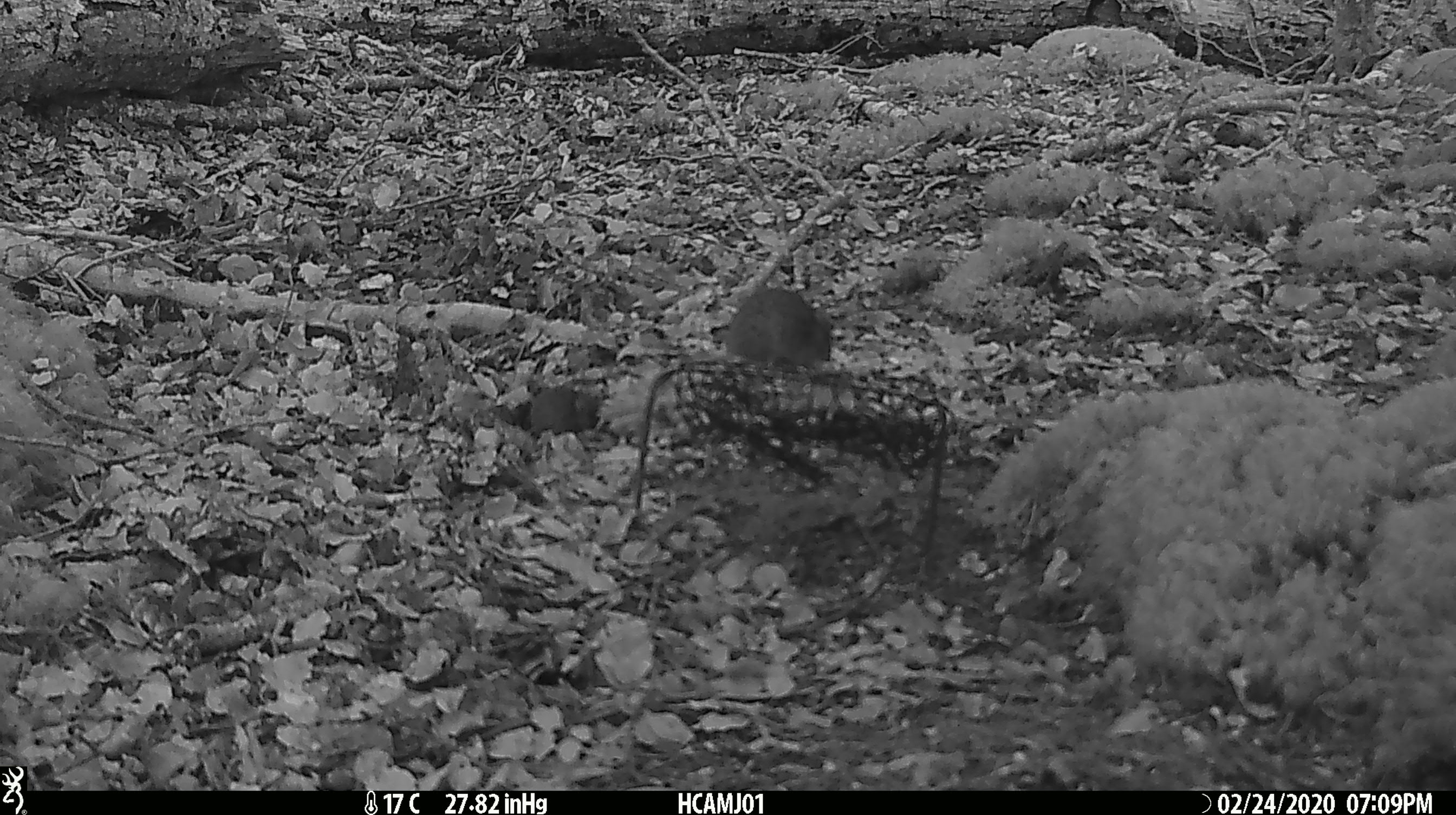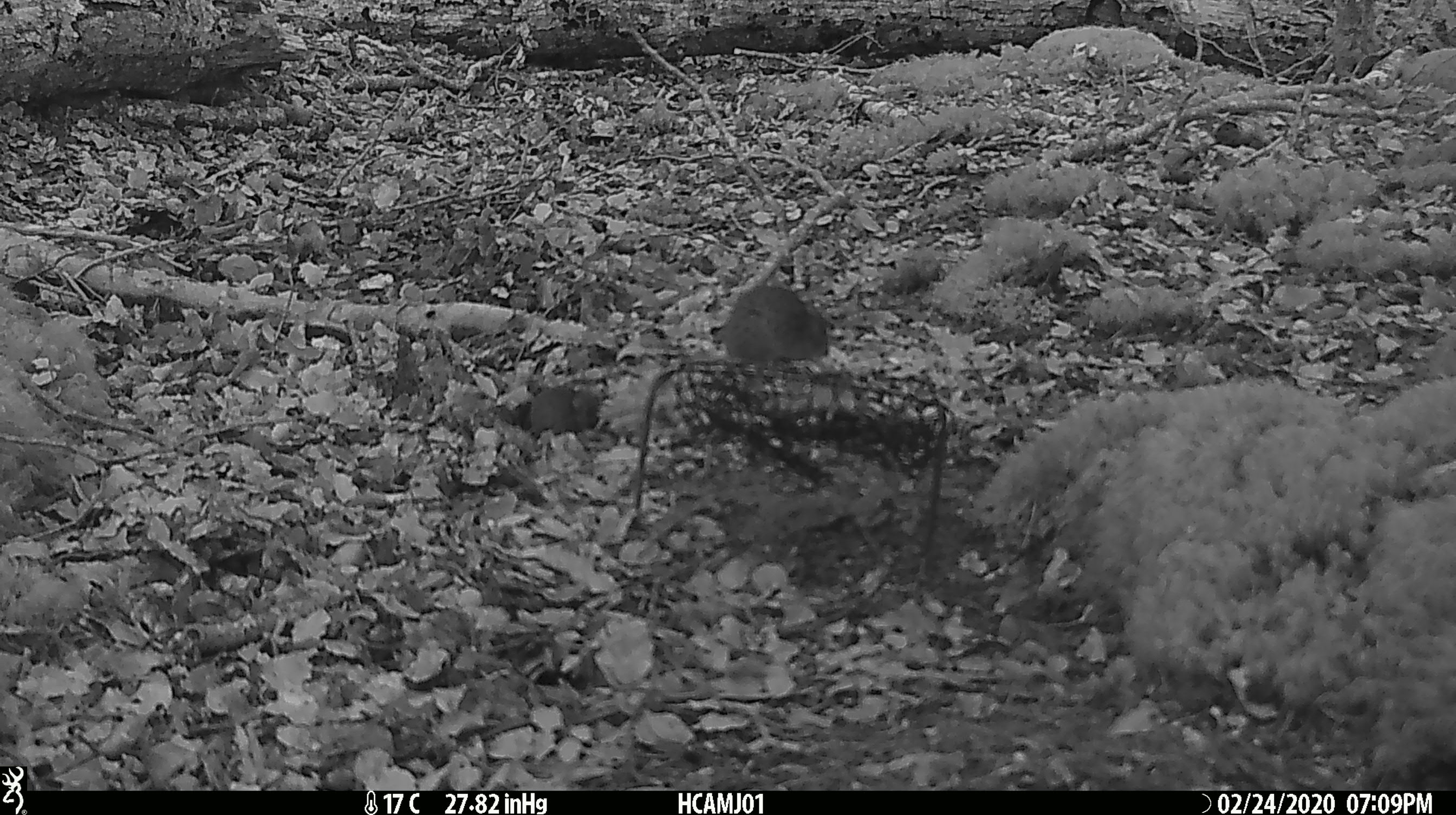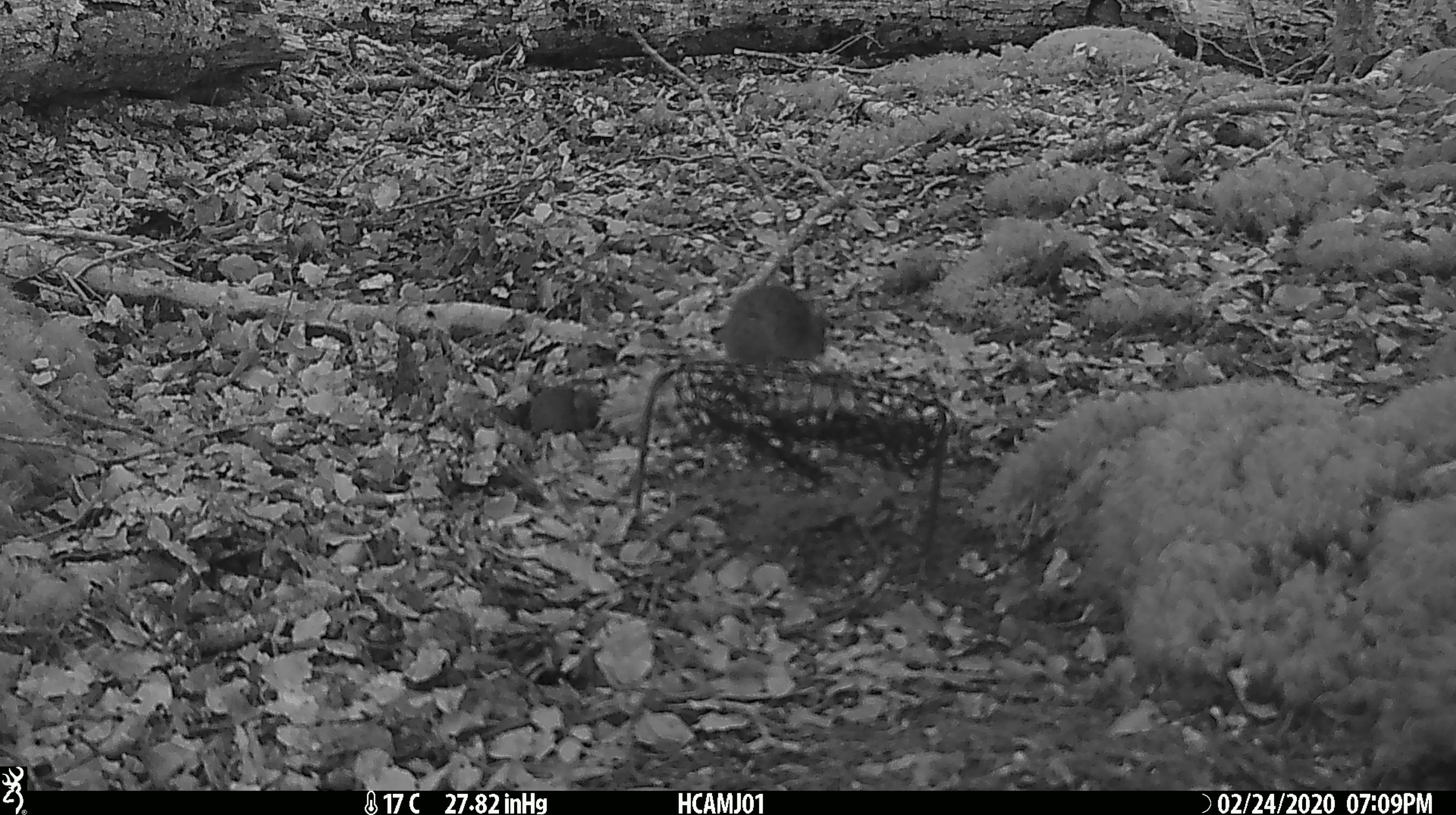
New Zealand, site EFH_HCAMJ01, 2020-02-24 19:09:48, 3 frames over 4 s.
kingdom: Animalia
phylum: Chordata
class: Mammalia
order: Rodentia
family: Muridae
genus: Mus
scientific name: Mus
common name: mouse